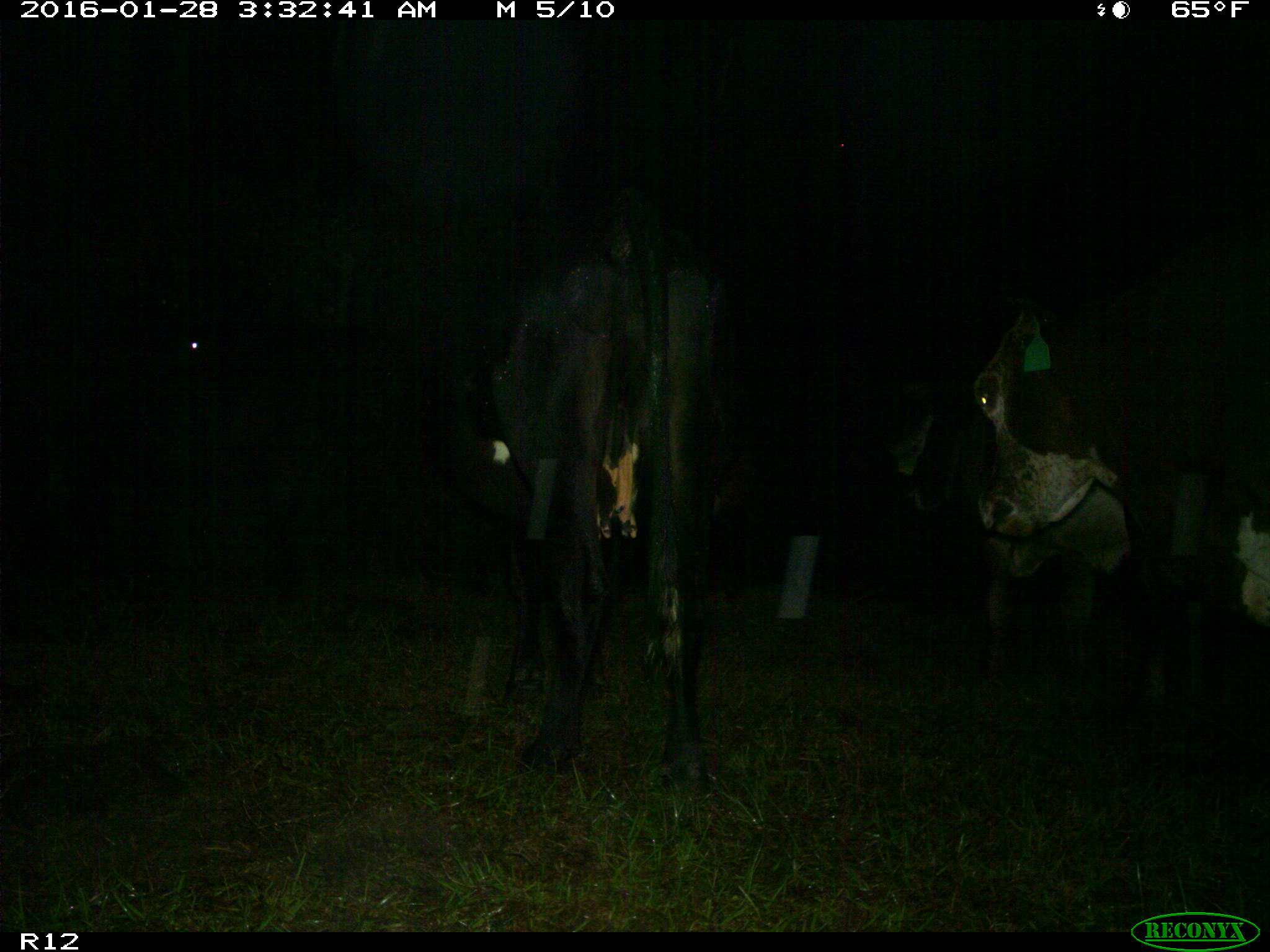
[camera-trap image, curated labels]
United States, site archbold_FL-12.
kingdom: Animalia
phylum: Chordata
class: Mammalia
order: Artiodactyla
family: Bovidae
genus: Bos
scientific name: Bos taurus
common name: domestic cow